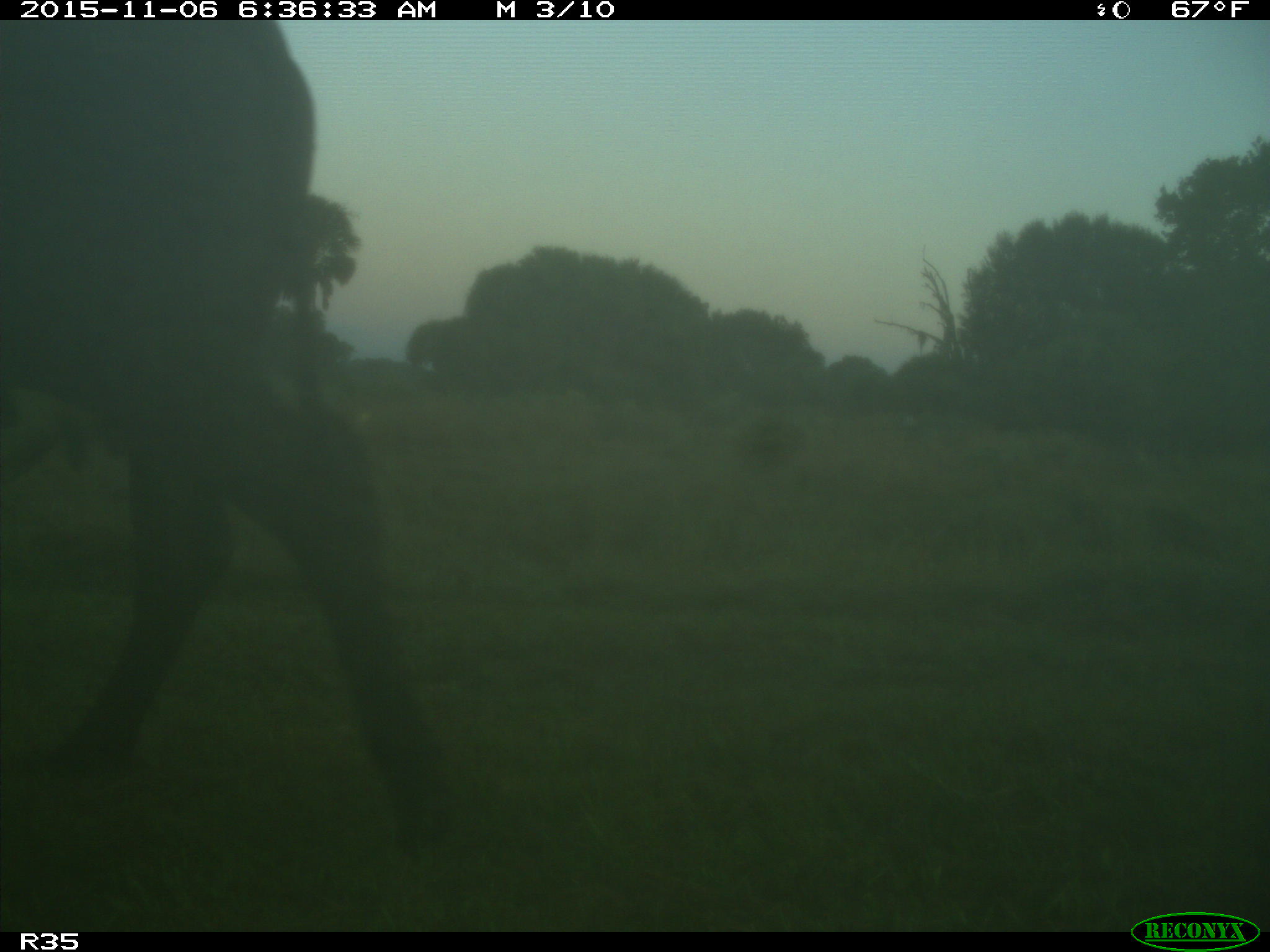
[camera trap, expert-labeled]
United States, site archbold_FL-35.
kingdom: Animalia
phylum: Chordata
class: Mammalia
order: Artiodactyla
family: Bovidae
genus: Bos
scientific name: Bos taurus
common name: domestic cow